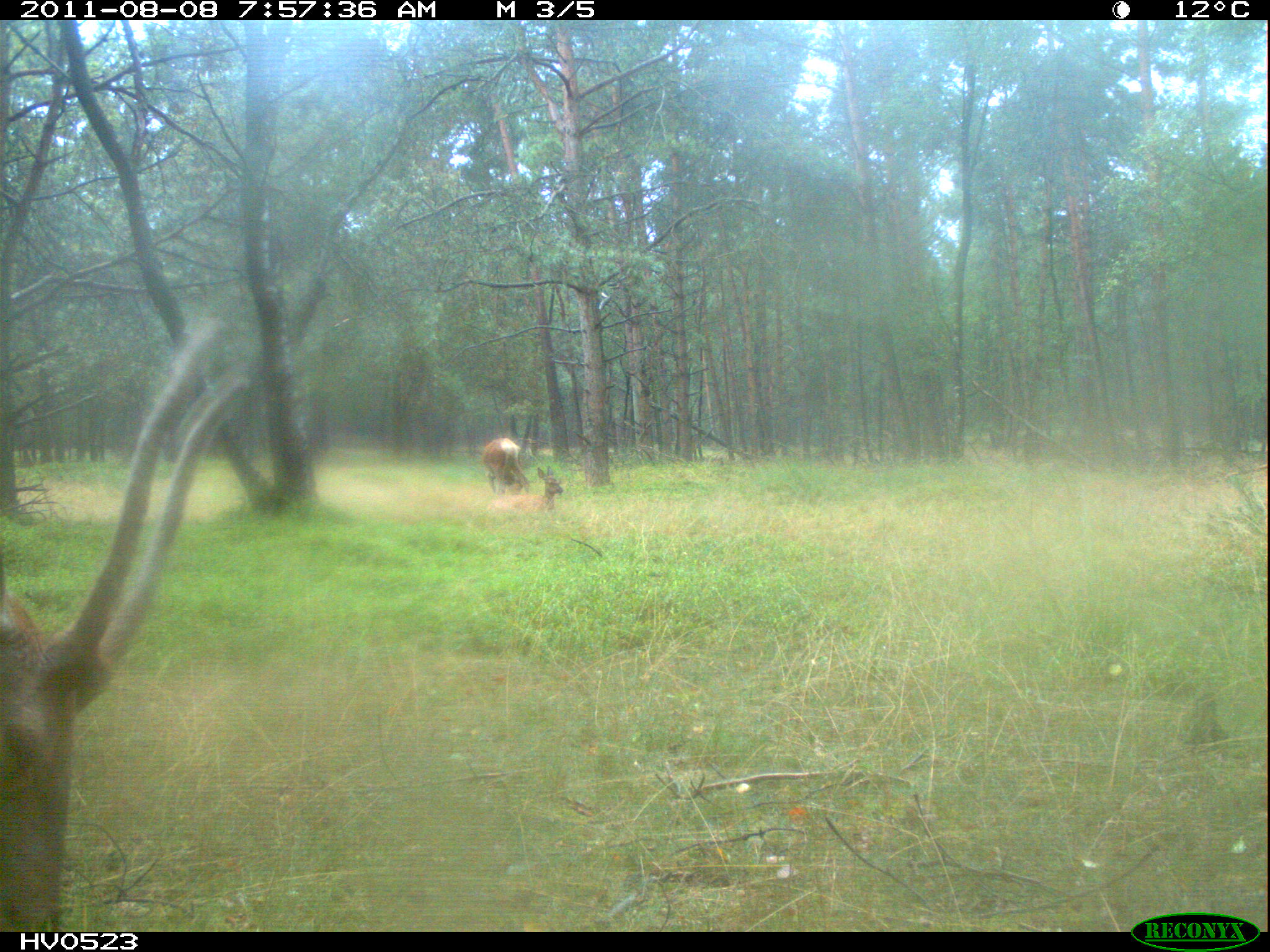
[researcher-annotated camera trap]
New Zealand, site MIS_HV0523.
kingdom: Animalia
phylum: Chordata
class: Mammalia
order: Artiodactyla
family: Cervidae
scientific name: Cervidae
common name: deer